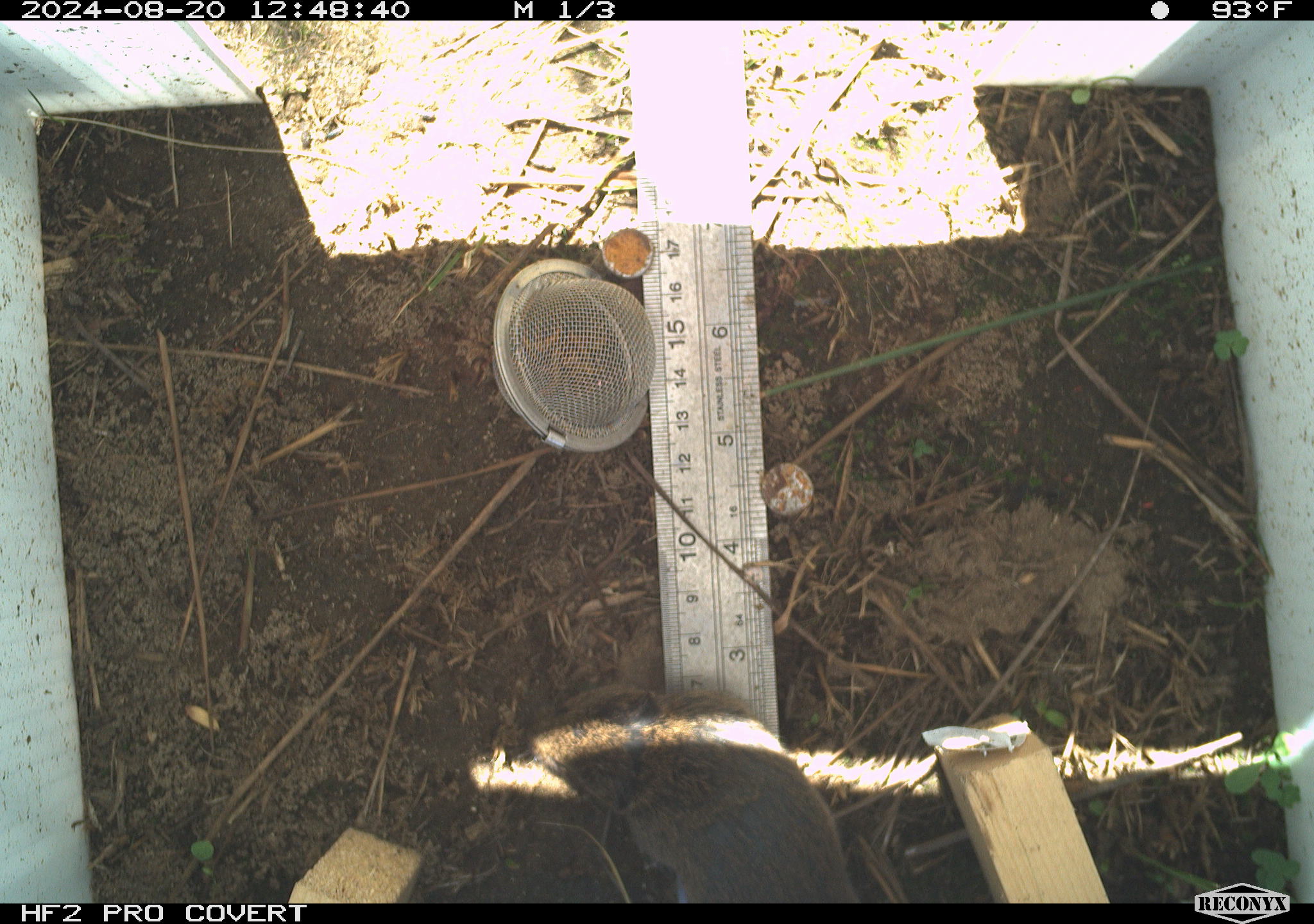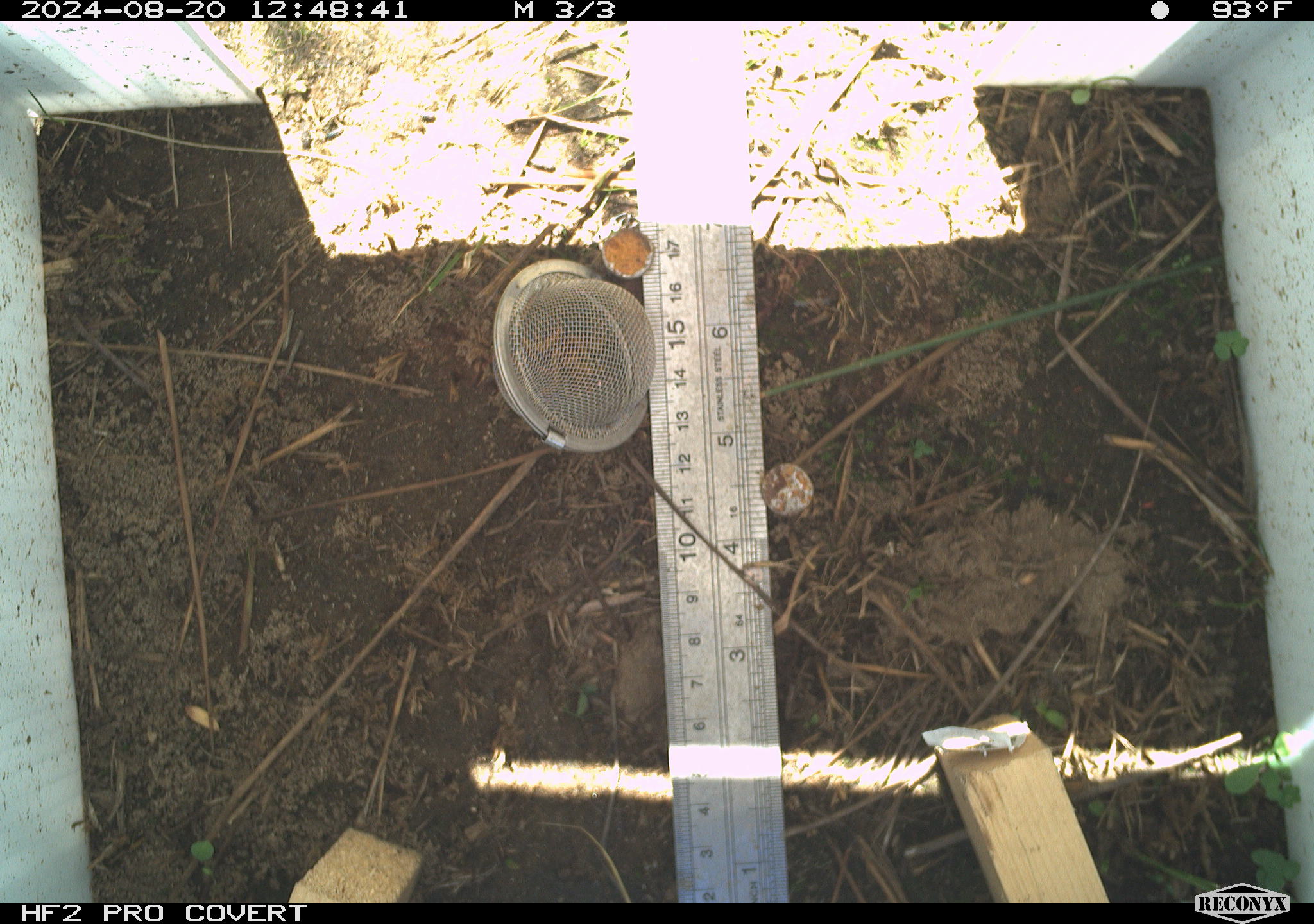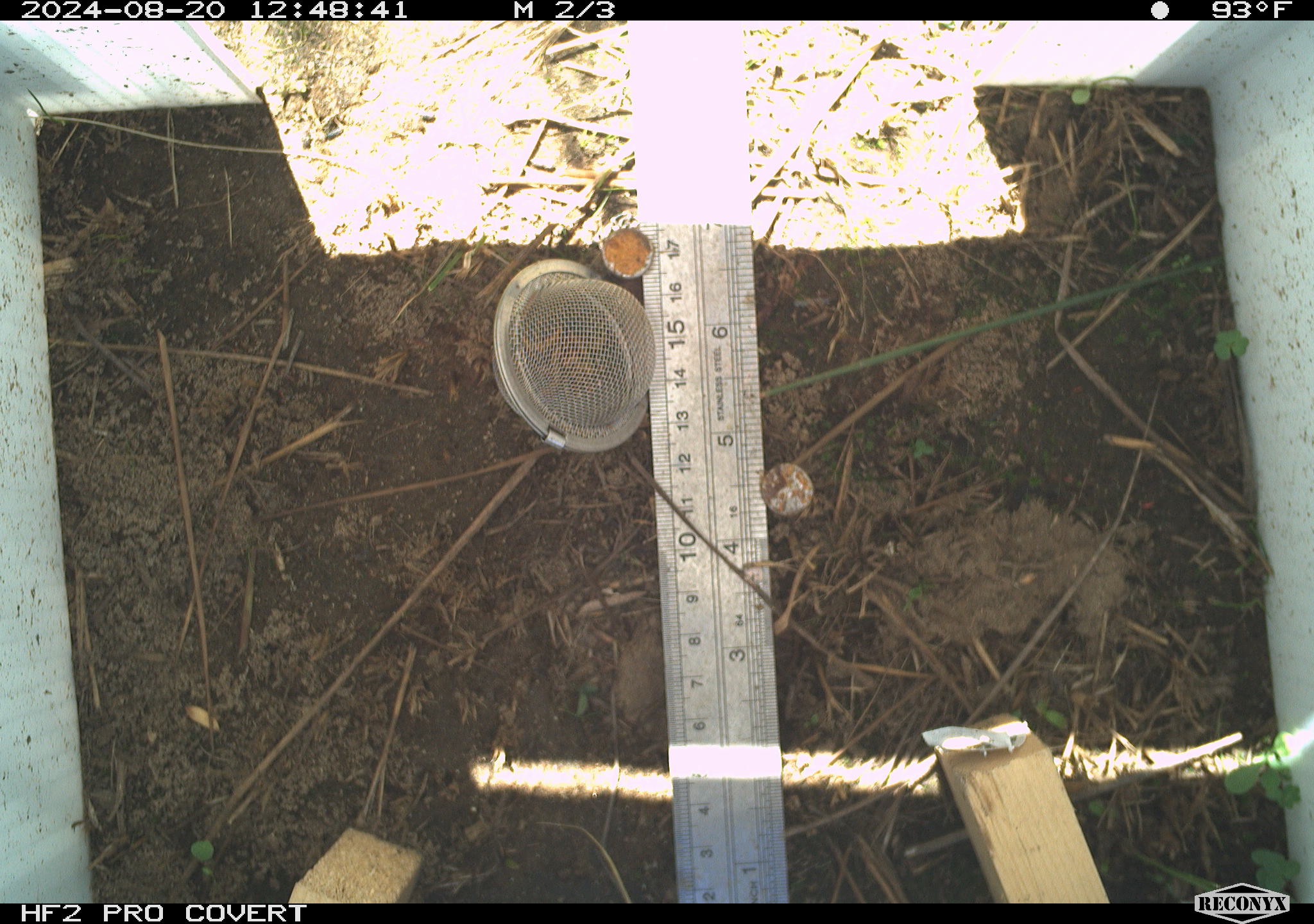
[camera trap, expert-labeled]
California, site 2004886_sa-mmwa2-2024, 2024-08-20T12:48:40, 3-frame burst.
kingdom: Animalia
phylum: Chordata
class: Mammalia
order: Rodentia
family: Cricetidae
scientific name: Arvicolinae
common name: voles, lemmings, and muskrats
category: arvicolinae subfamily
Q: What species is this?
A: Arvicolinae subfamily (voles, lemmings, and muskrats) (Arvicolinae).